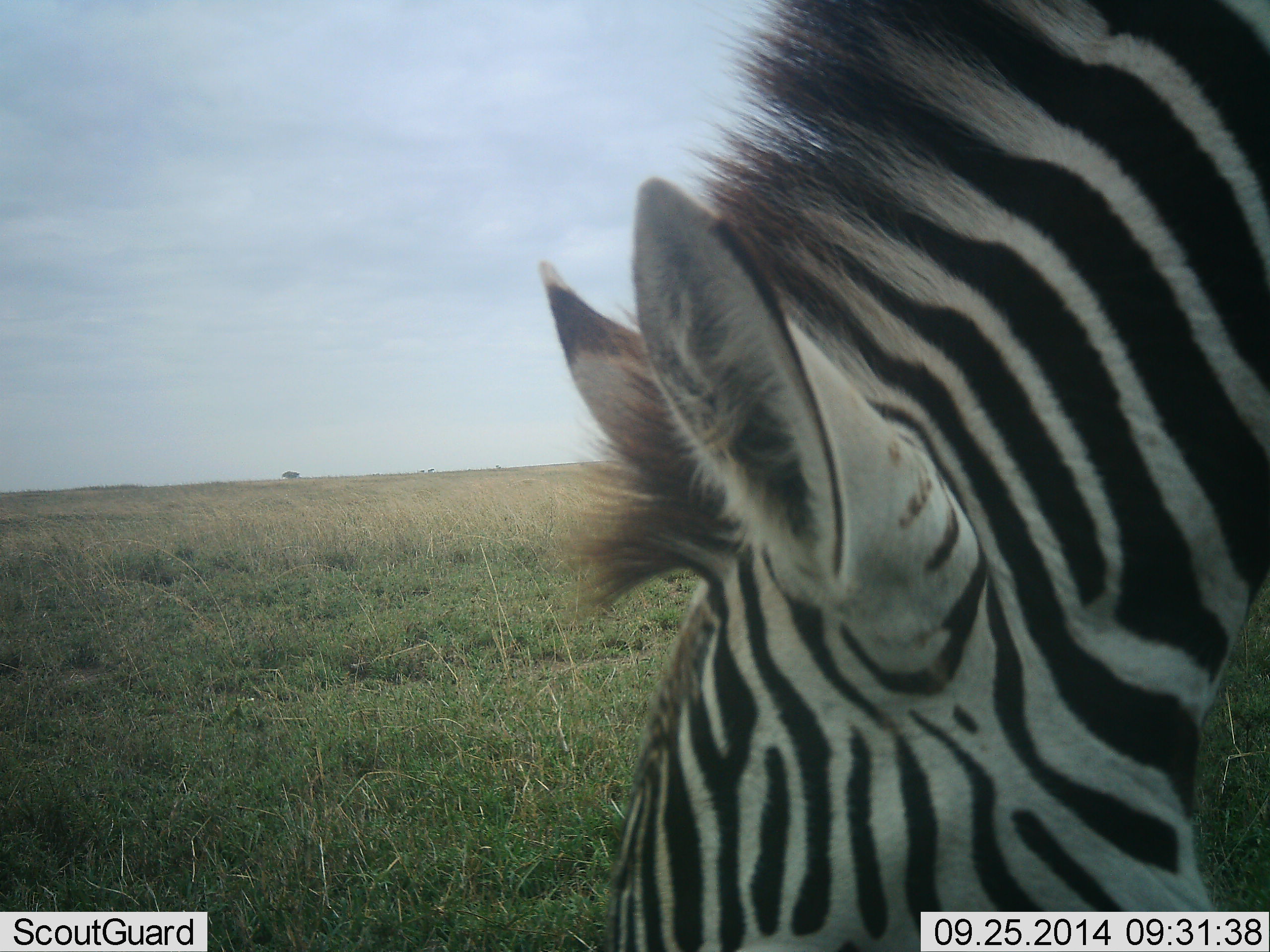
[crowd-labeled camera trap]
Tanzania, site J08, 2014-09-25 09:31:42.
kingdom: Animalia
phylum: Chordata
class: Mammalia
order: Perissodactyla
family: Equidae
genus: Equus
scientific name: Equus quagga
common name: plains zebra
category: zebra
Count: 1.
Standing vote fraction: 20%.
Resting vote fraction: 0%.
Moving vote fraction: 0%.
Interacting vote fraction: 0%.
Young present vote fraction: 0%.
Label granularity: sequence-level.